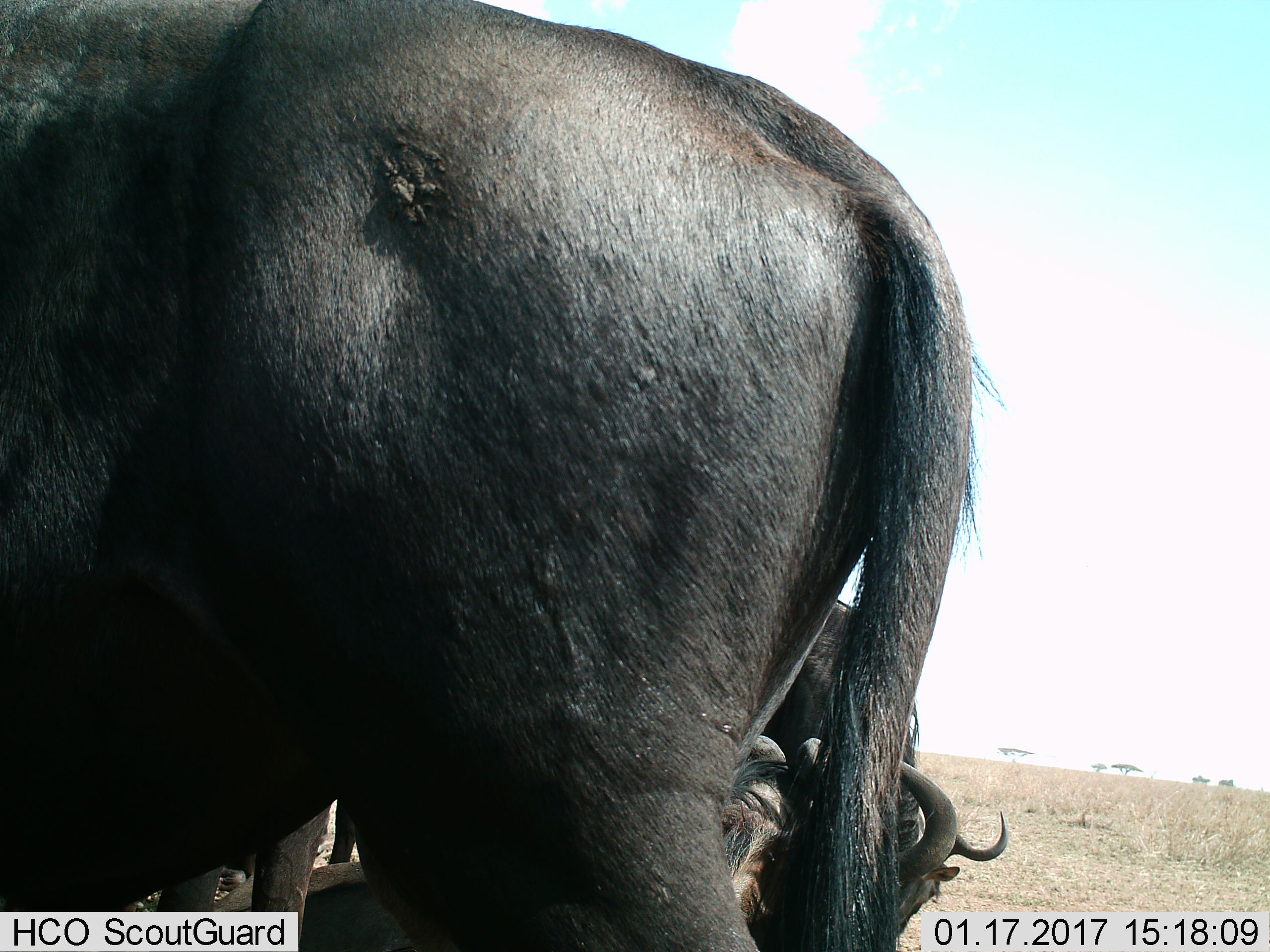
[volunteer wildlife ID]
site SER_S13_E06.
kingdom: Animalia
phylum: Chordata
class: Mammalia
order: Artiodactyla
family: Bovidae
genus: Connochaetes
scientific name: Connochaetes taurinus taurinus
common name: blue wildebeest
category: wildebeestblue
Wildebeestblue (blue wildebeest) (Connochaetes taurinus taurinus), count 3. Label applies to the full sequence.